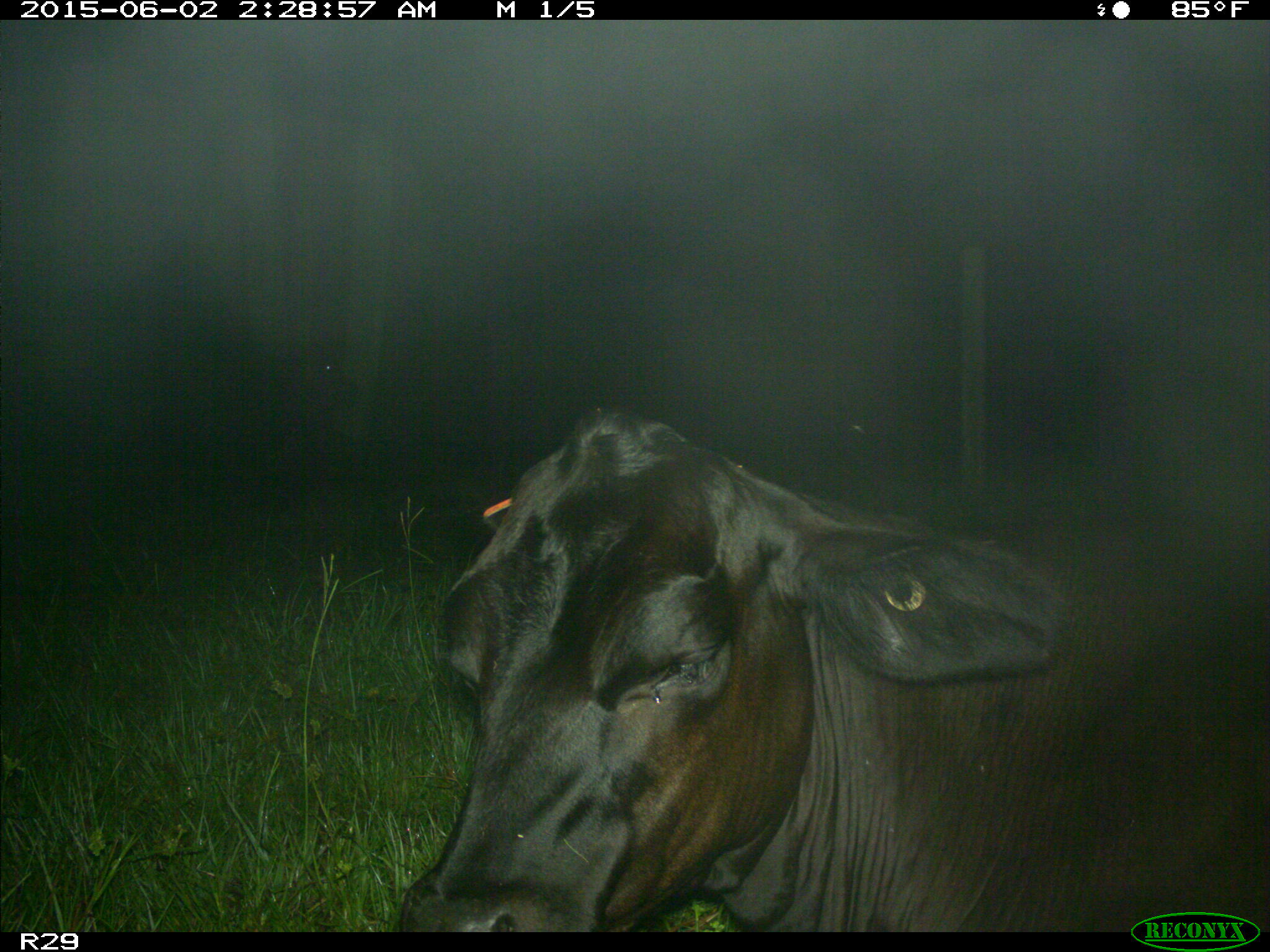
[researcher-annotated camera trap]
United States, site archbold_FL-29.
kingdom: Animalia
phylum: Chordata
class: Mammalia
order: Artiodactyla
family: Bovidae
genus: Bos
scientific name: Bos taurus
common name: domestic cow